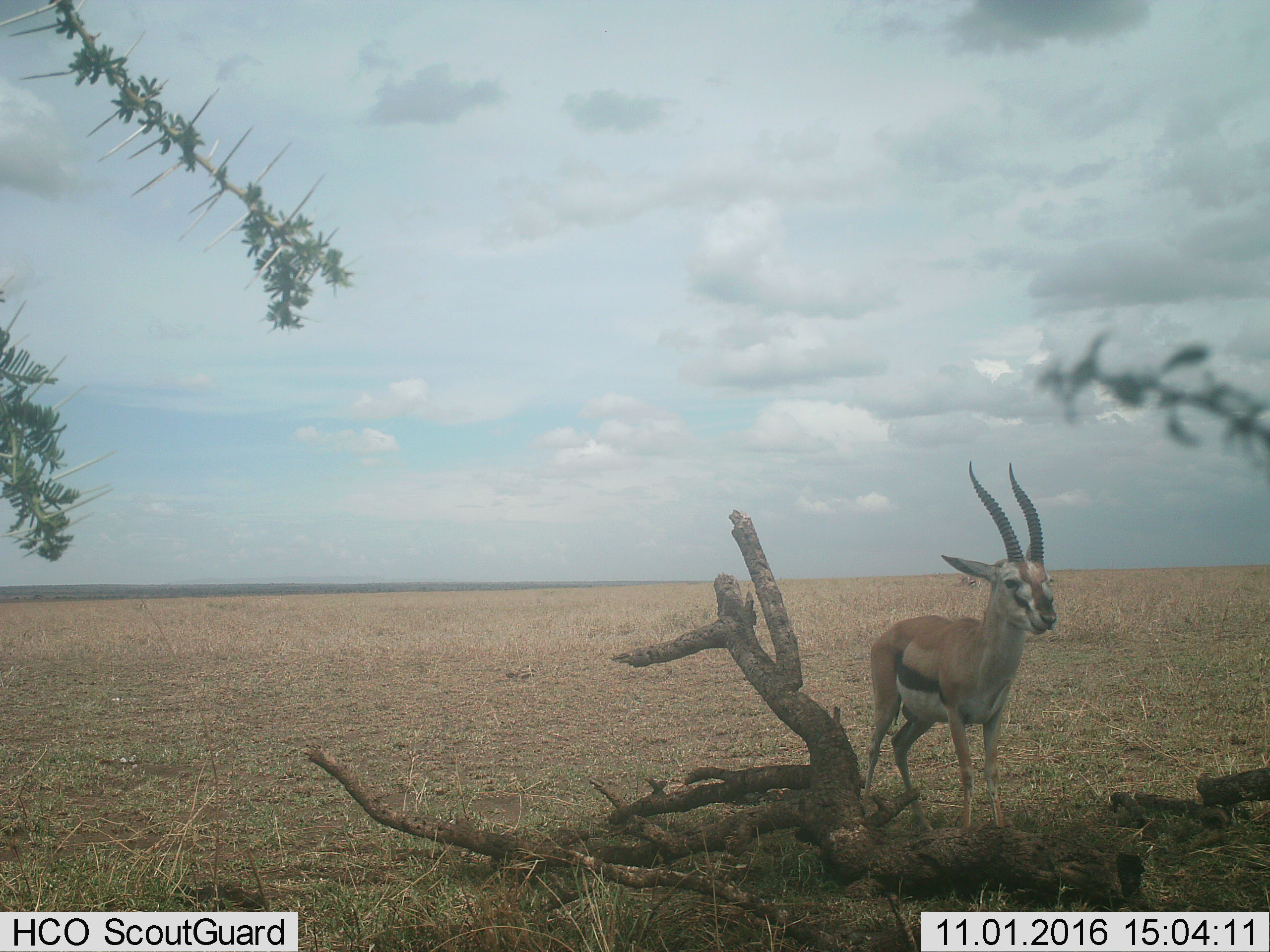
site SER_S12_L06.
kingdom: Animalia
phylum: Chordata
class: Mammalia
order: Artiodactyla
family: Bovidae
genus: Eudorcas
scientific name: Eudorcas thomsonii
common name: thomson's gazelle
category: gazellethomsons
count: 1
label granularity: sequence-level